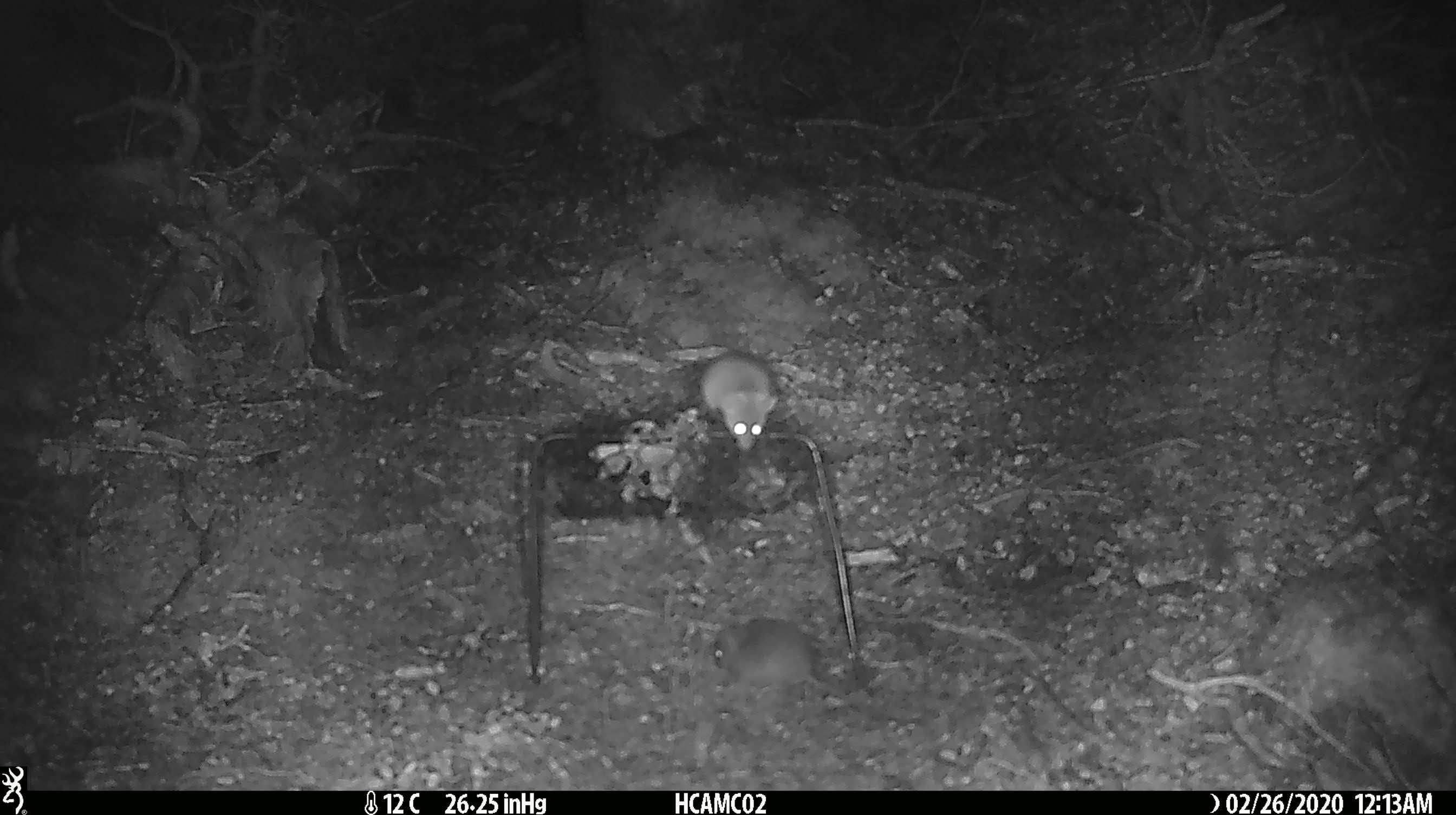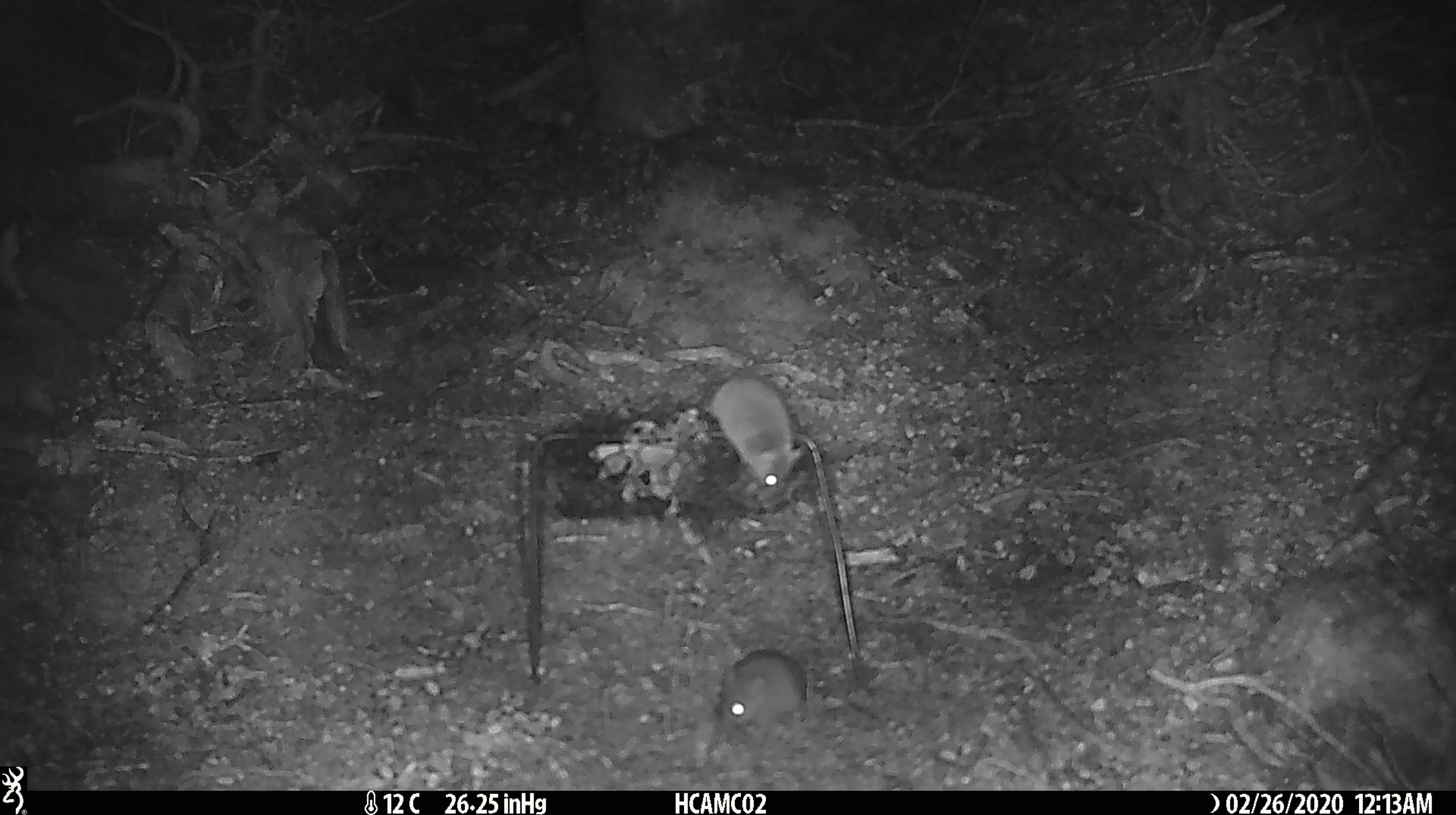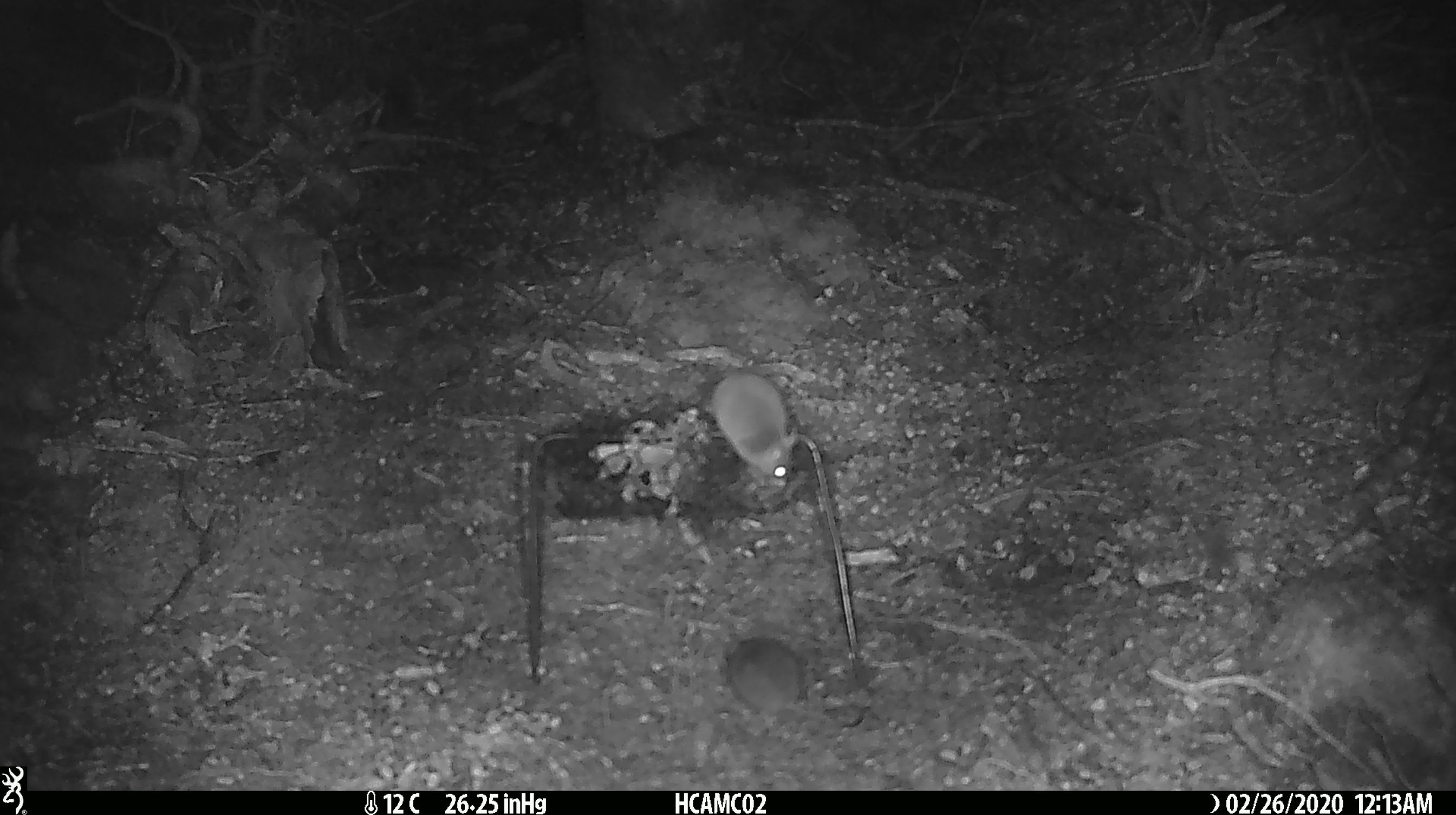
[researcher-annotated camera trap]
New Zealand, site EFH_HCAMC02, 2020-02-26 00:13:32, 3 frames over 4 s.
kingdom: Animalia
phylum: Chordata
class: Mammalia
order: Rodentia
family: Muridae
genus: Mus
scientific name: Mus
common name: mouse